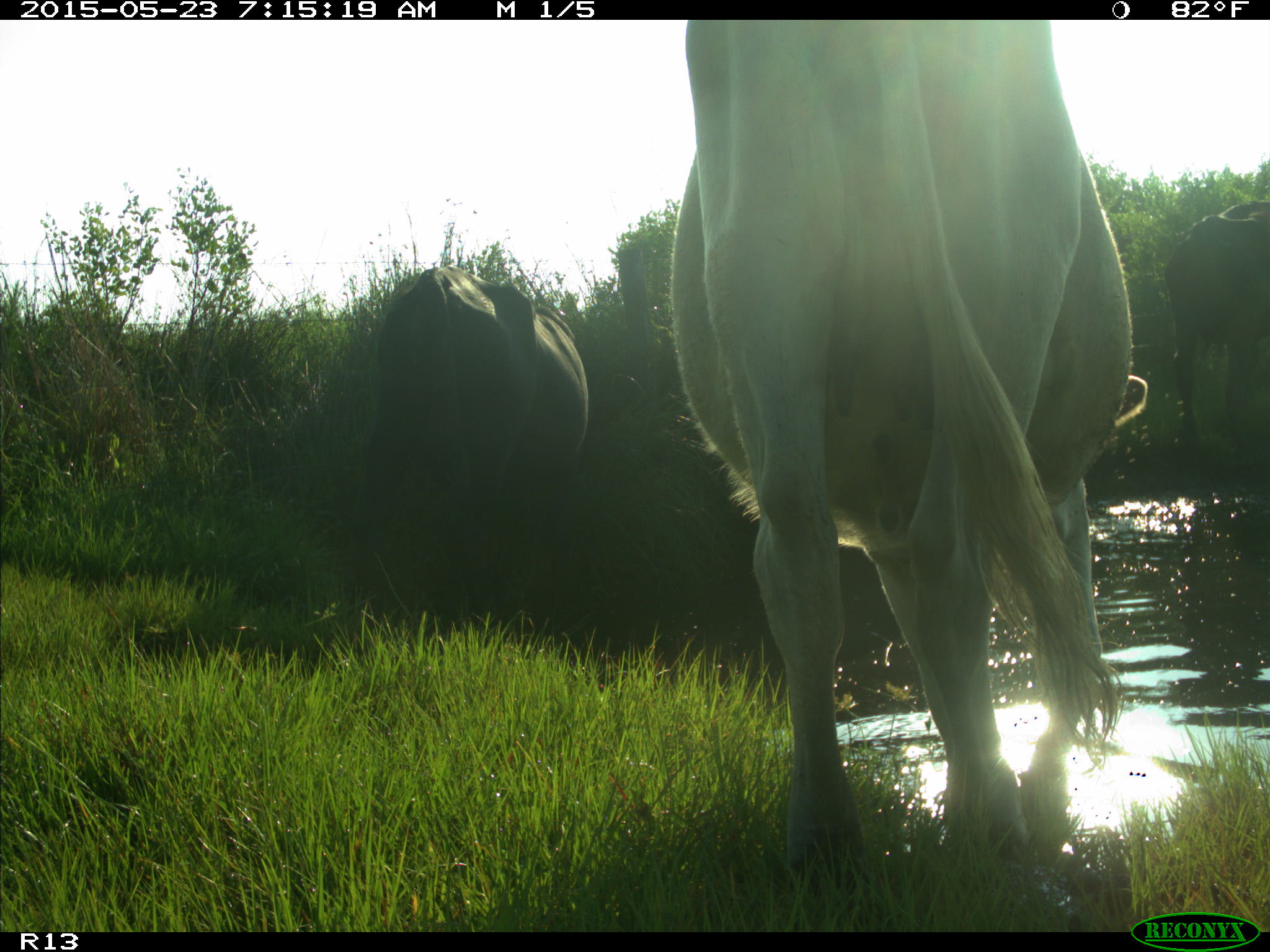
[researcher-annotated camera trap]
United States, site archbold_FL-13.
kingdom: Animalia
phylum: Chordata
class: Mammalia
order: Artiodactyla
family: Bovidae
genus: Bos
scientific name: Bos taurus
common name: domestic cow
Bos taurus (domestic cow).